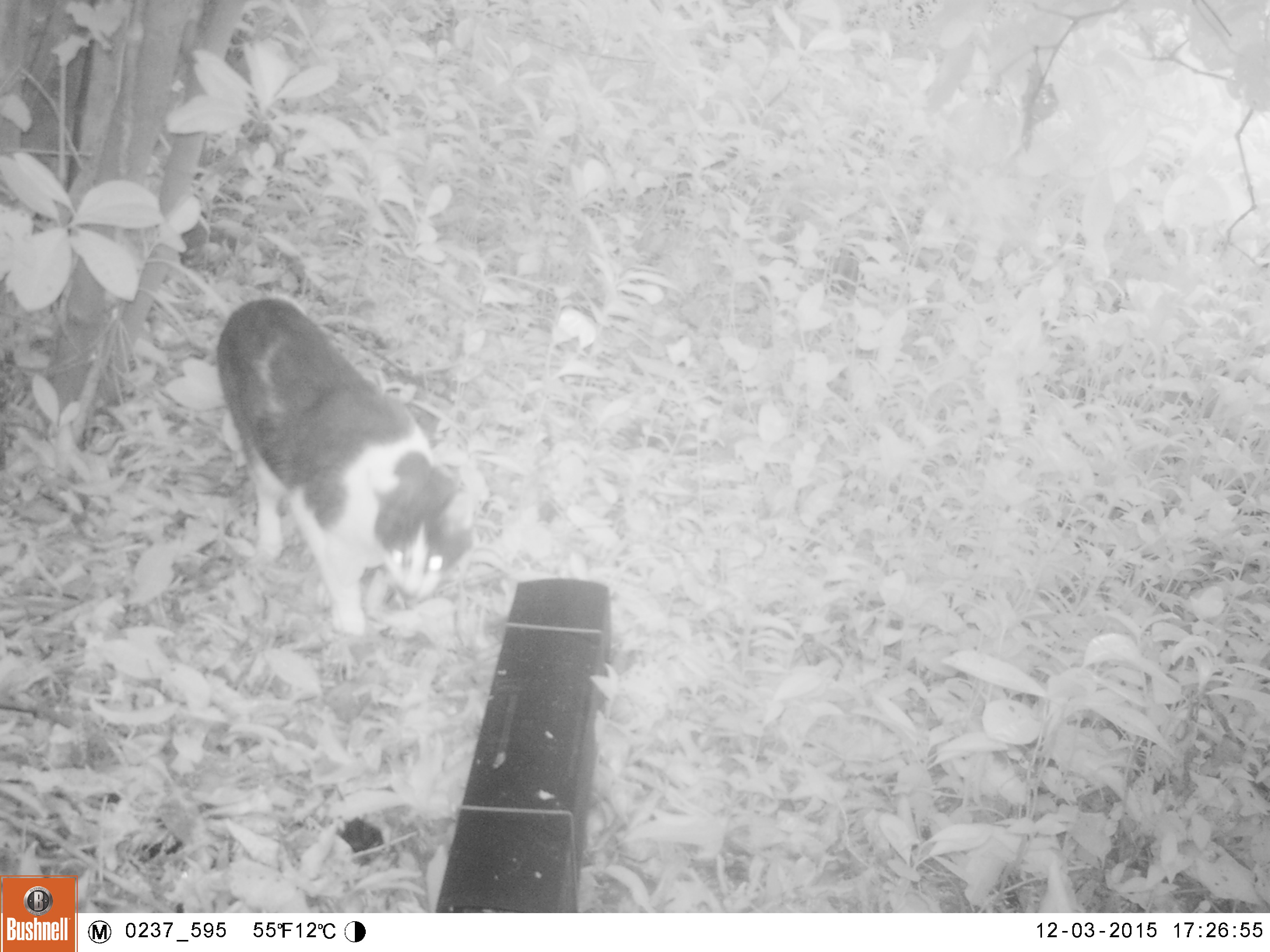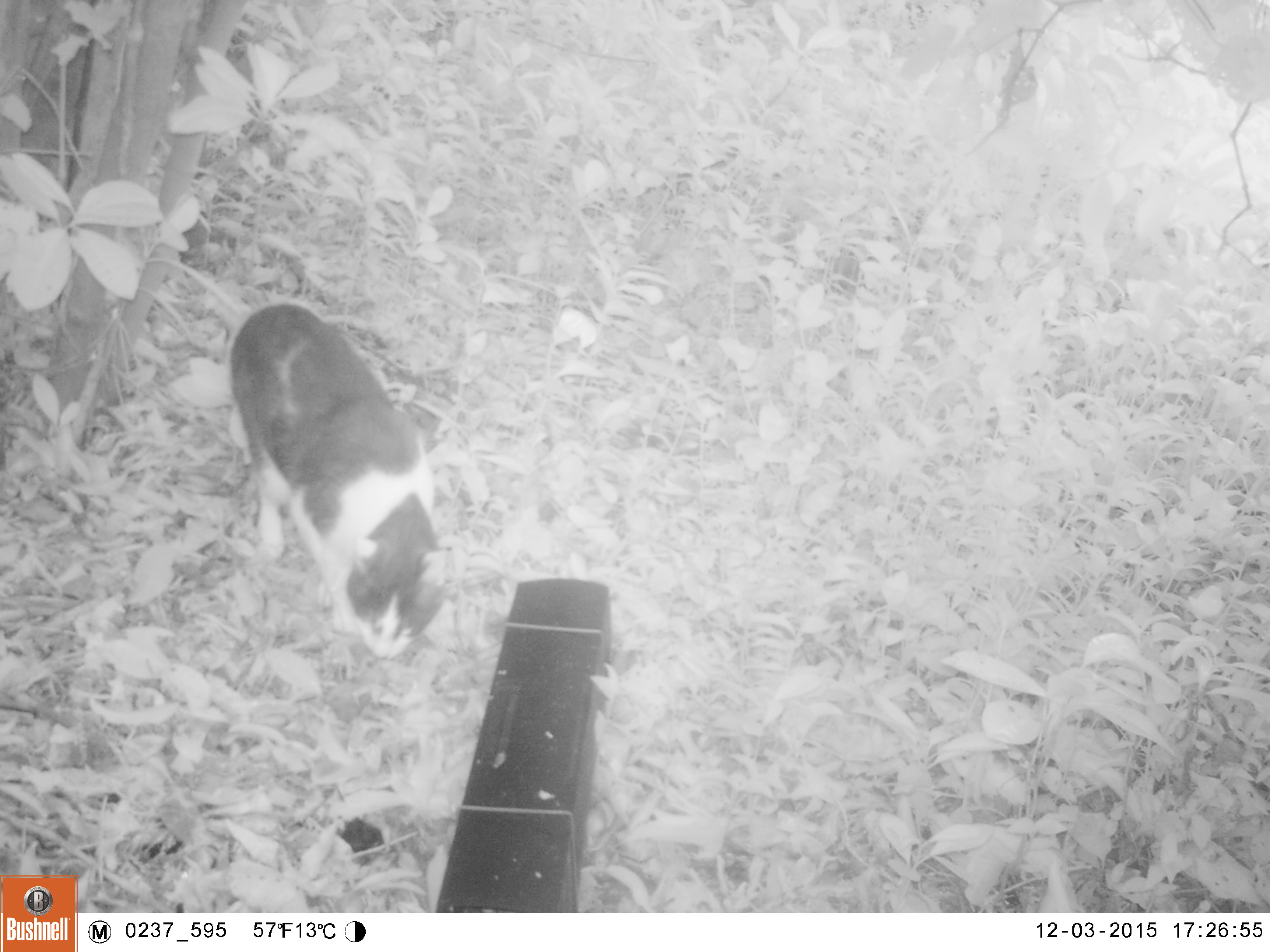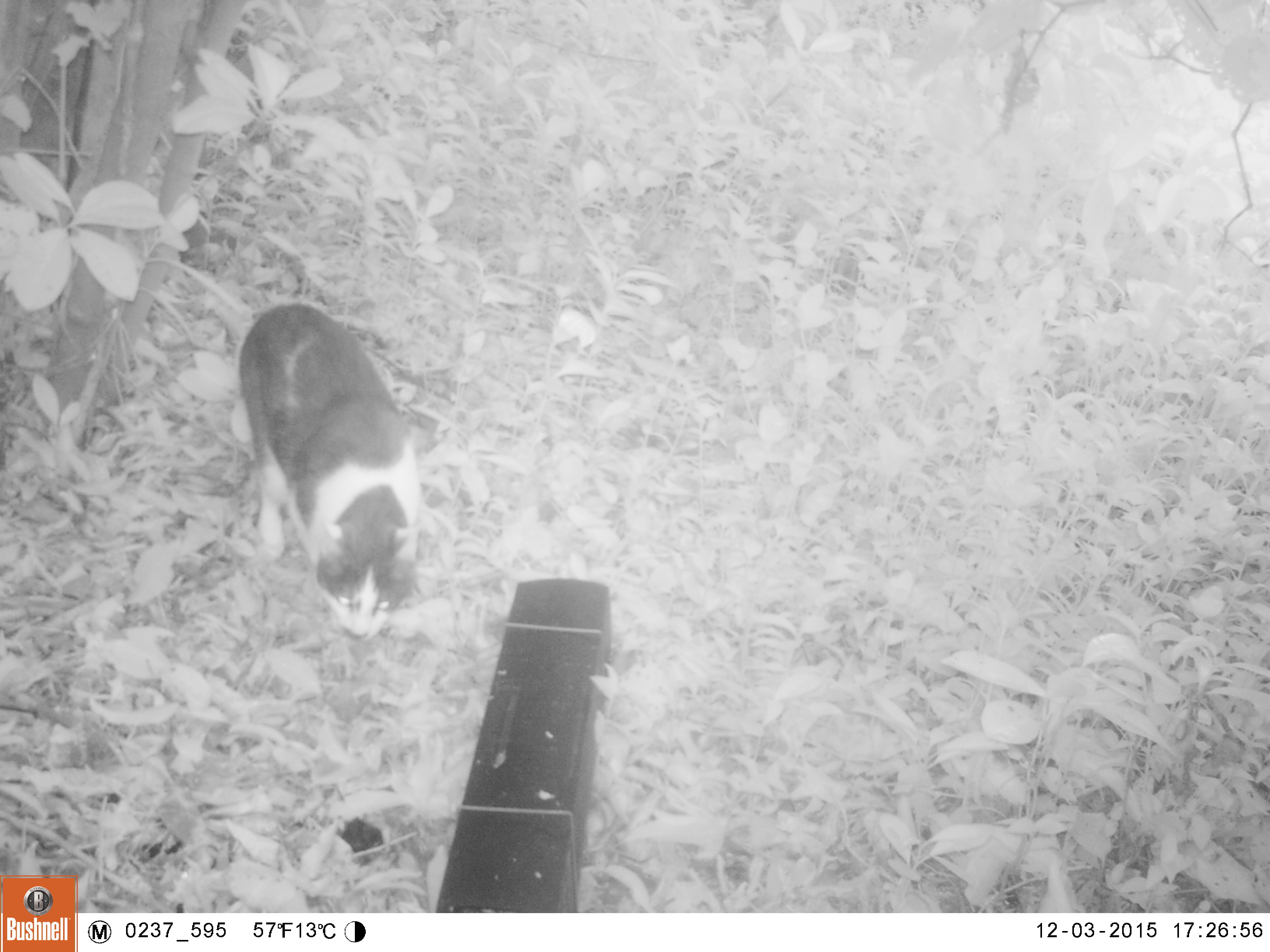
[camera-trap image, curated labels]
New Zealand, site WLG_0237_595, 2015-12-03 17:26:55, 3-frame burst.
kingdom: Animalia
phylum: Chordata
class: Mammalia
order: Carnivora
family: Felidae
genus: Felis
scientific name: Felis catus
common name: domestic cat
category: cat